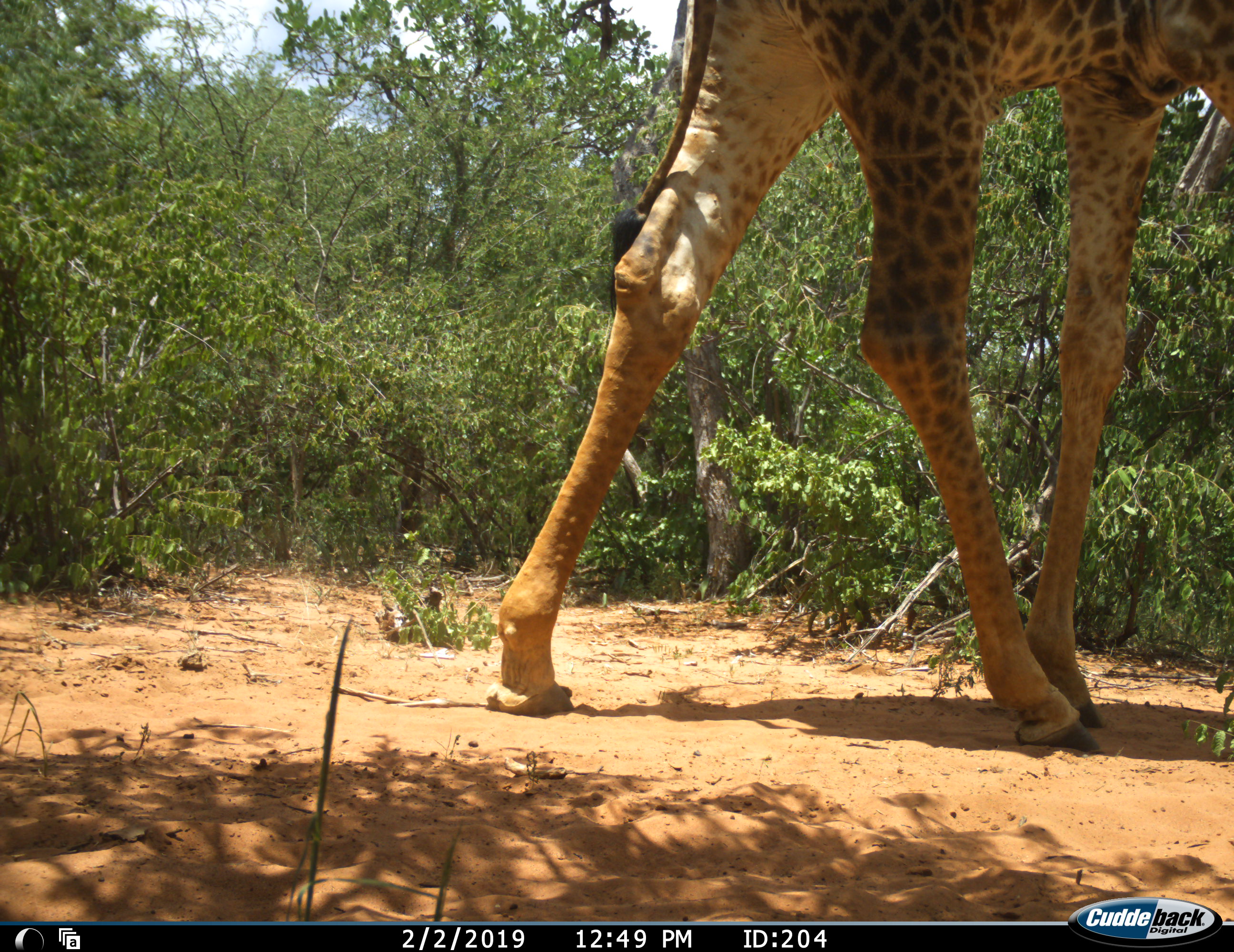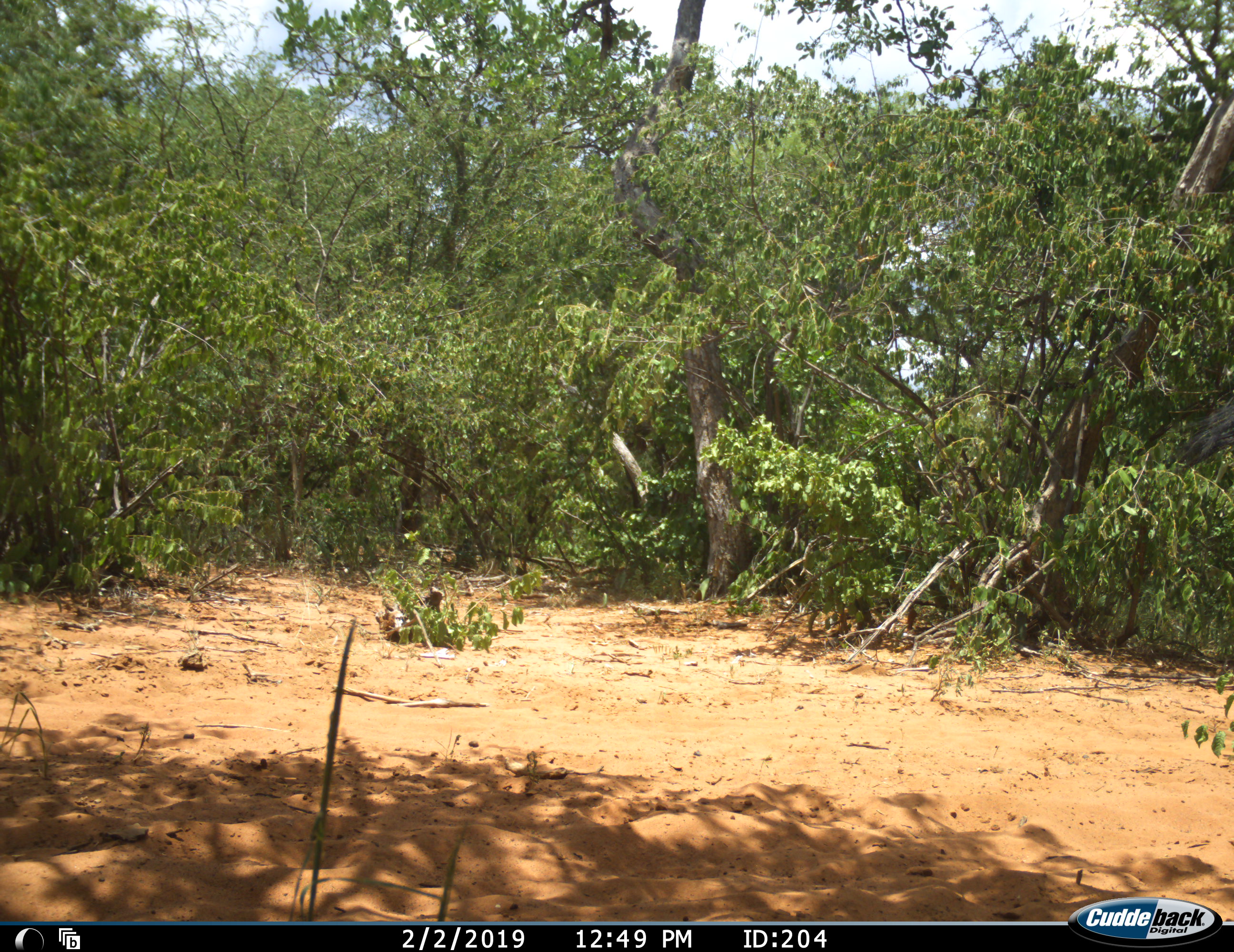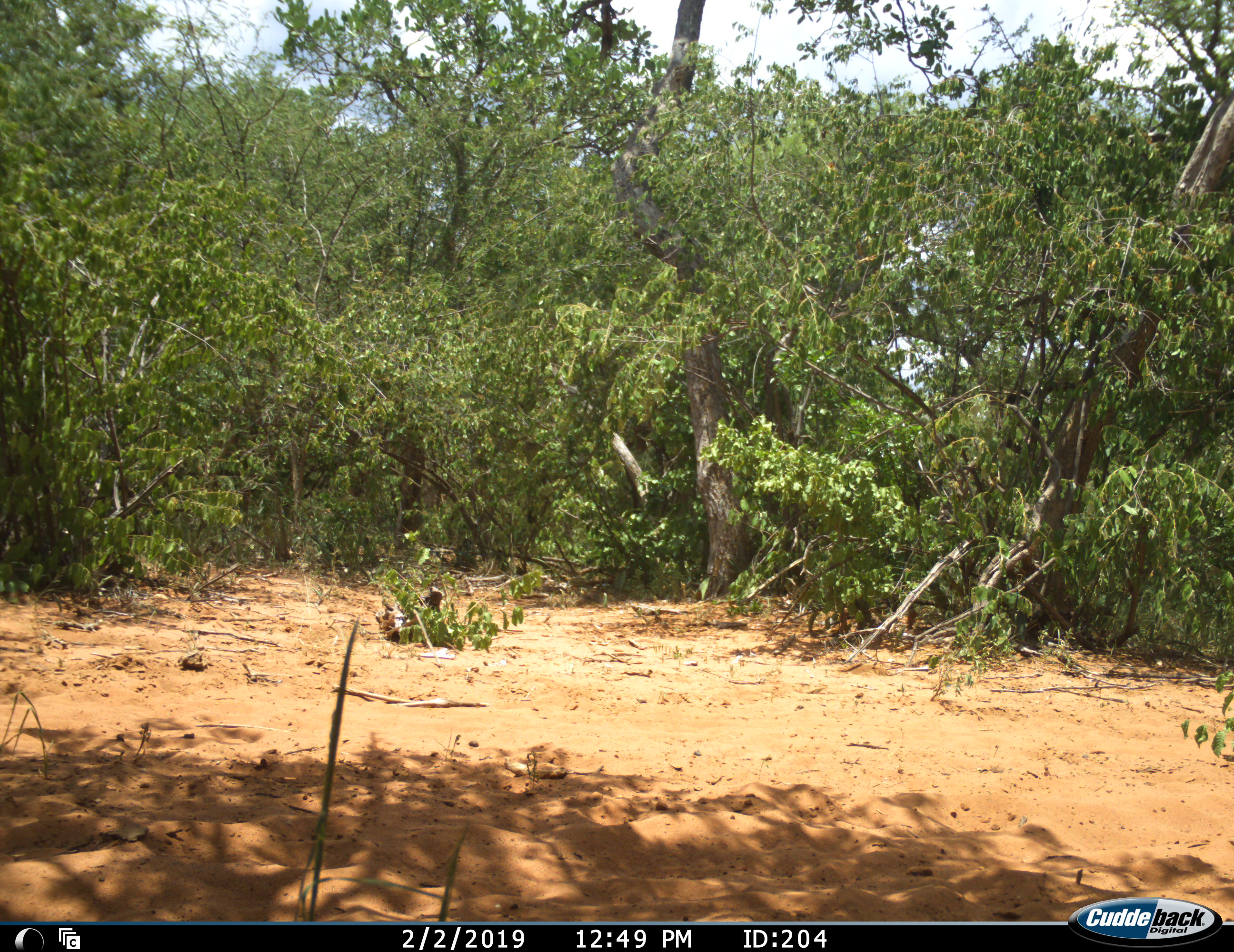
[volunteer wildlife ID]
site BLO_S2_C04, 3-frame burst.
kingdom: Animalia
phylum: Chordata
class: Mammalia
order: Artiodactyla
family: Giraffidae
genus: Giraffa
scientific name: Giraffa camelopardalis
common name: giraffe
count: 1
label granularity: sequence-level